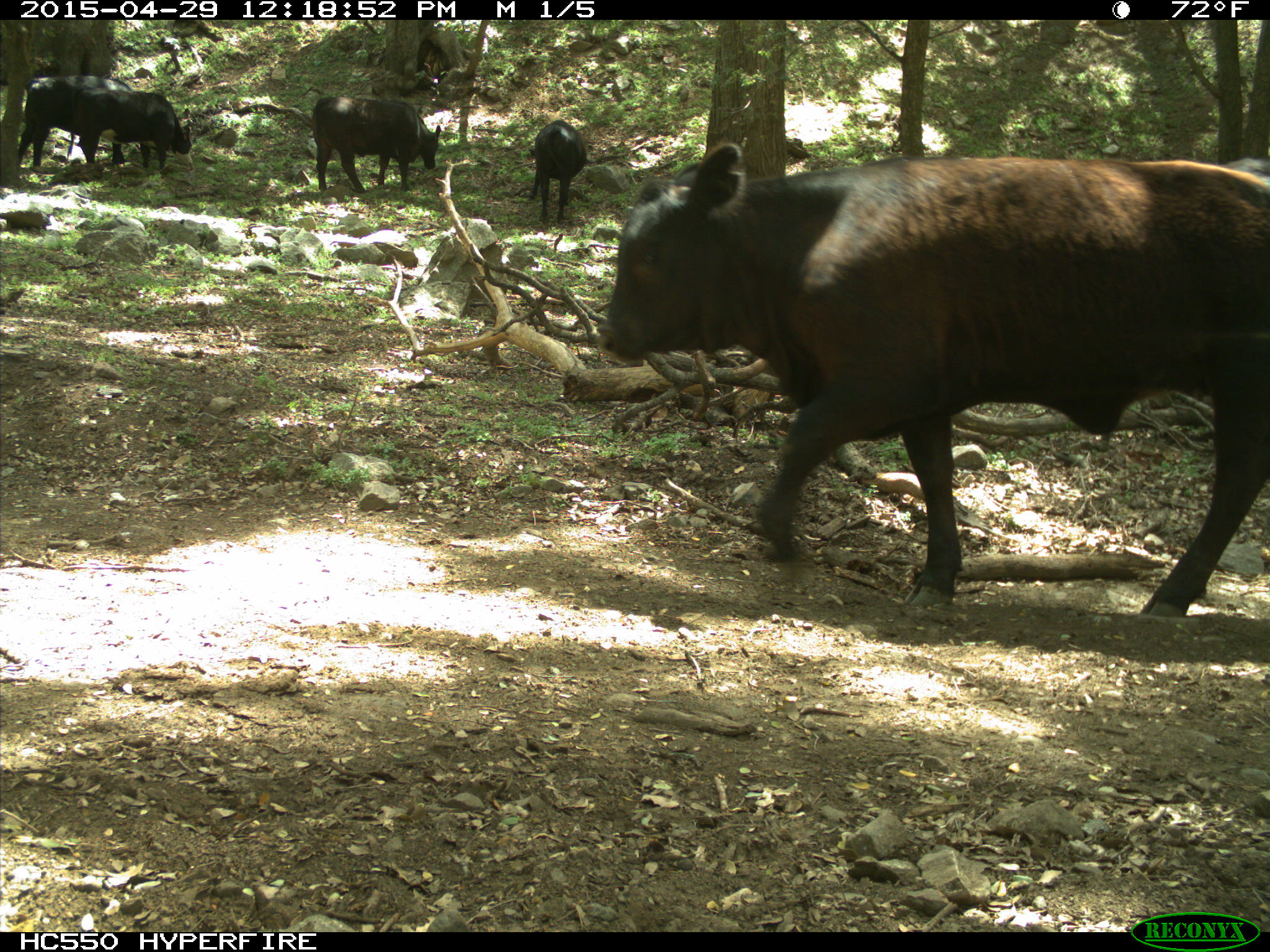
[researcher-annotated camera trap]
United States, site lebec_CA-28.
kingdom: Animalia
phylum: Chordata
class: Mammalia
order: Artiodactyla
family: Bovidae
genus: Bos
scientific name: Bos taurus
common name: domestic cow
Bos taurus (domestic cow).